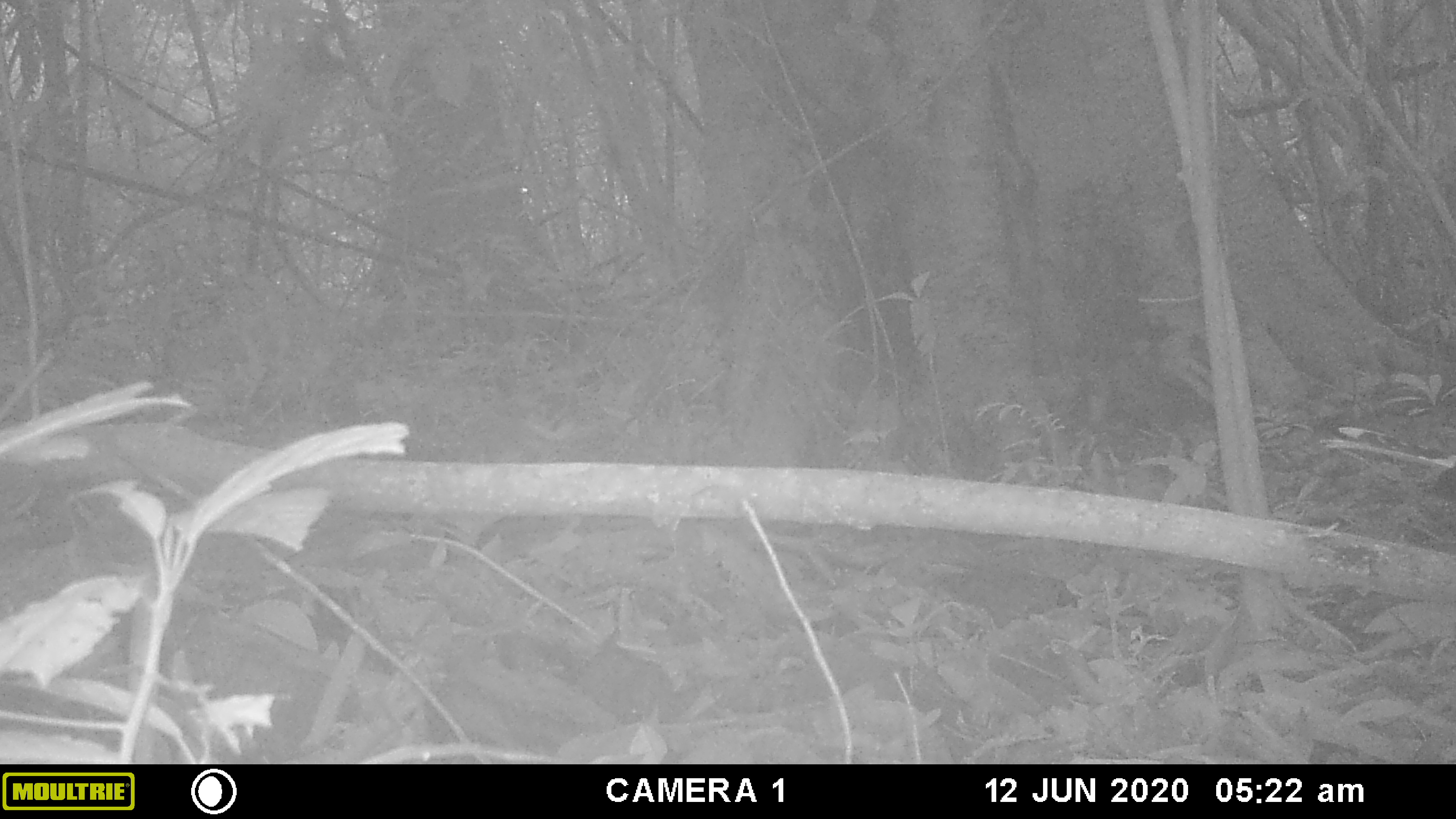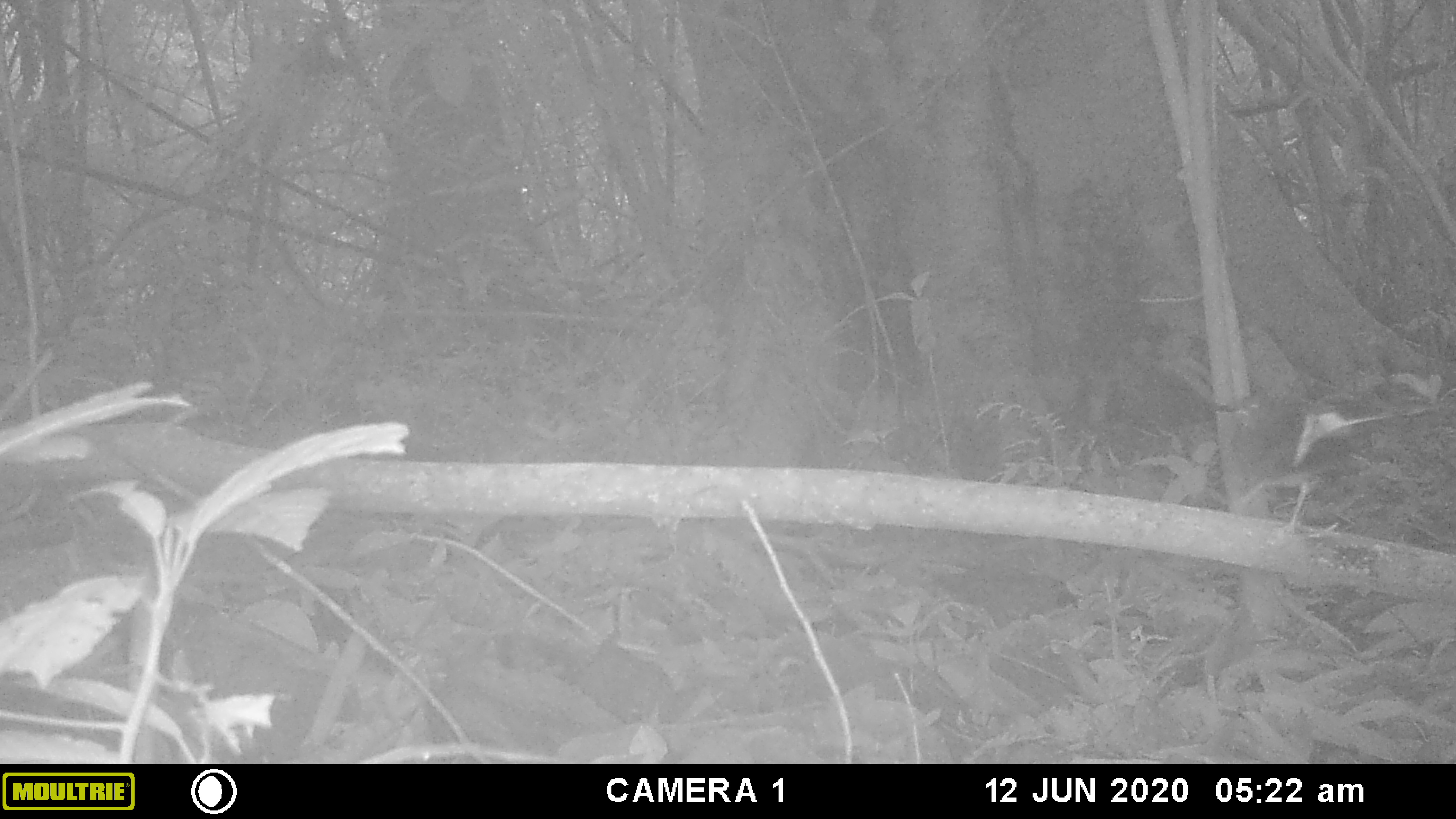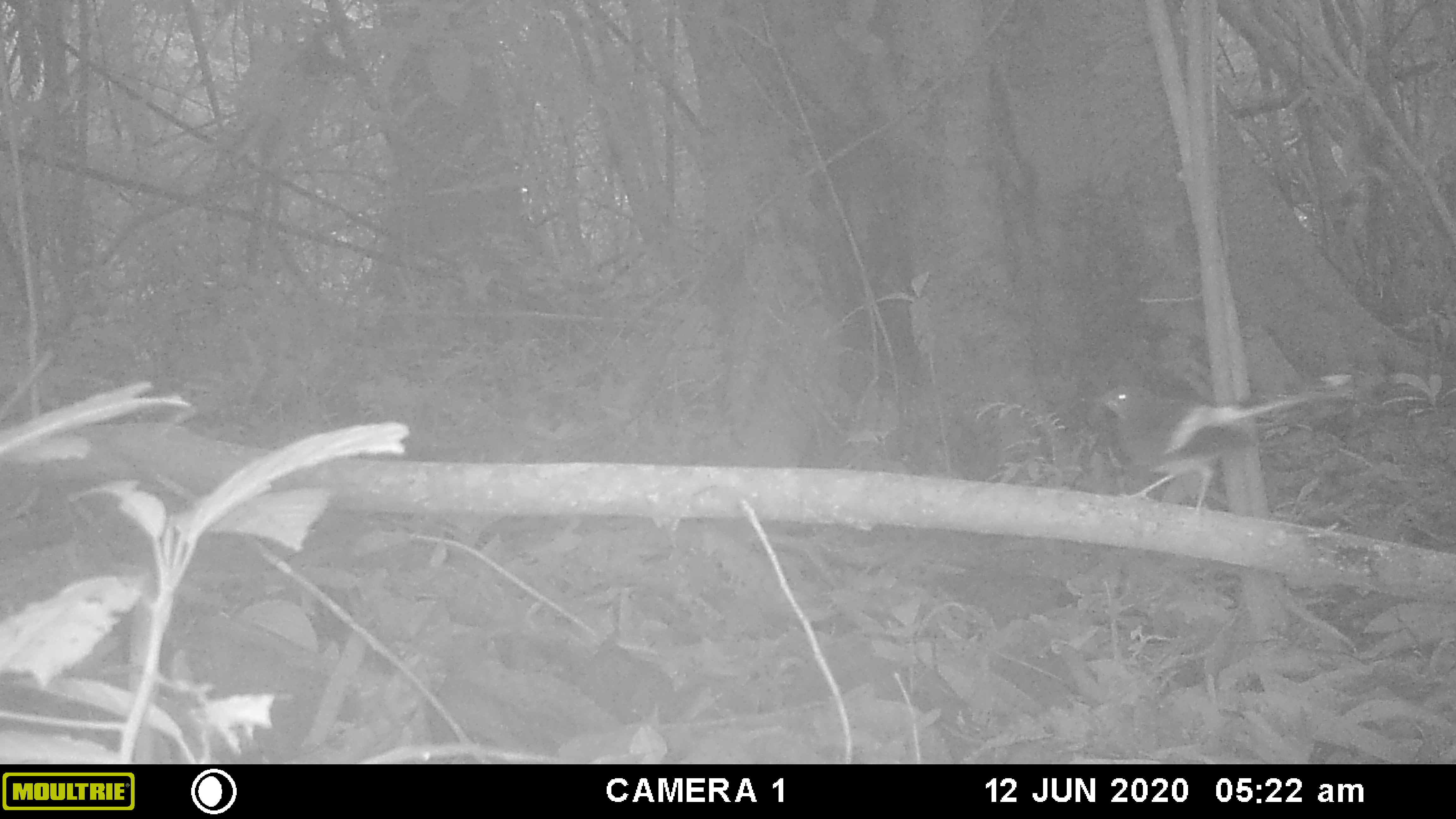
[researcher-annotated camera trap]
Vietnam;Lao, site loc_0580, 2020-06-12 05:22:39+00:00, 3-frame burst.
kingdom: Animalia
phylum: Chordata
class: Aves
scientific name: Aves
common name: bird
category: unidentified bird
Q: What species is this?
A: Unidentified bird (bird) (Aves).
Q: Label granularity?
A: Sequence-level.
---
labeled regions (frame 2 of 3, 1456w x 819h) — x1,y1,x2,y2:
unidentified bird: 1212,385,1441,543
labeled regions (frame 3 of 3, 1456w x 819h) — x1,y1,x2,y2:
unidentified bird: 1087,376,1312,511